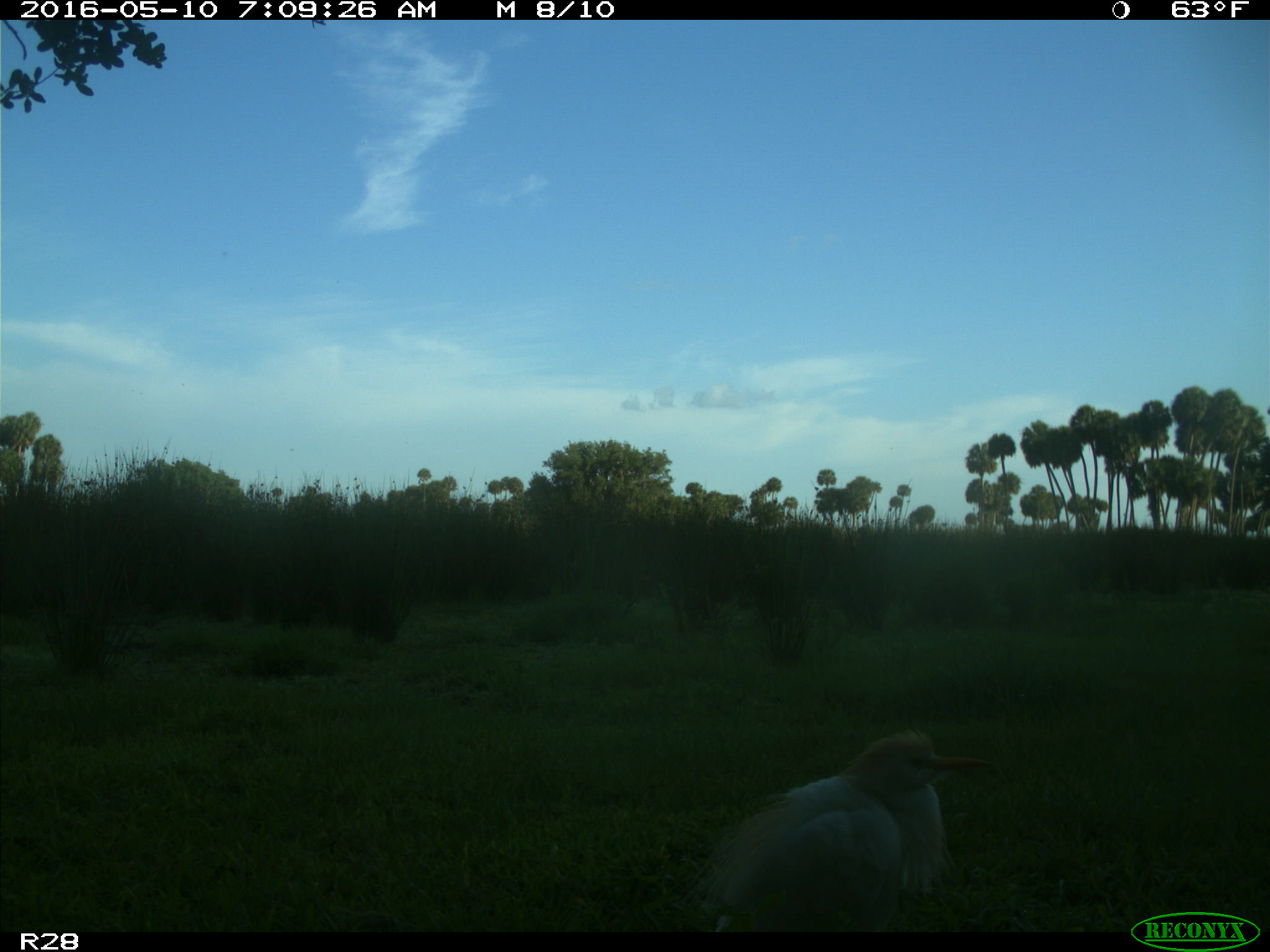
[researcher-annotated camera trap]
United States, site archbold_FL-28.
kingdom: Animalia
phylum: Chordata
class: Aves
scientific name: Aves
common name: birds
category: unidentified bird